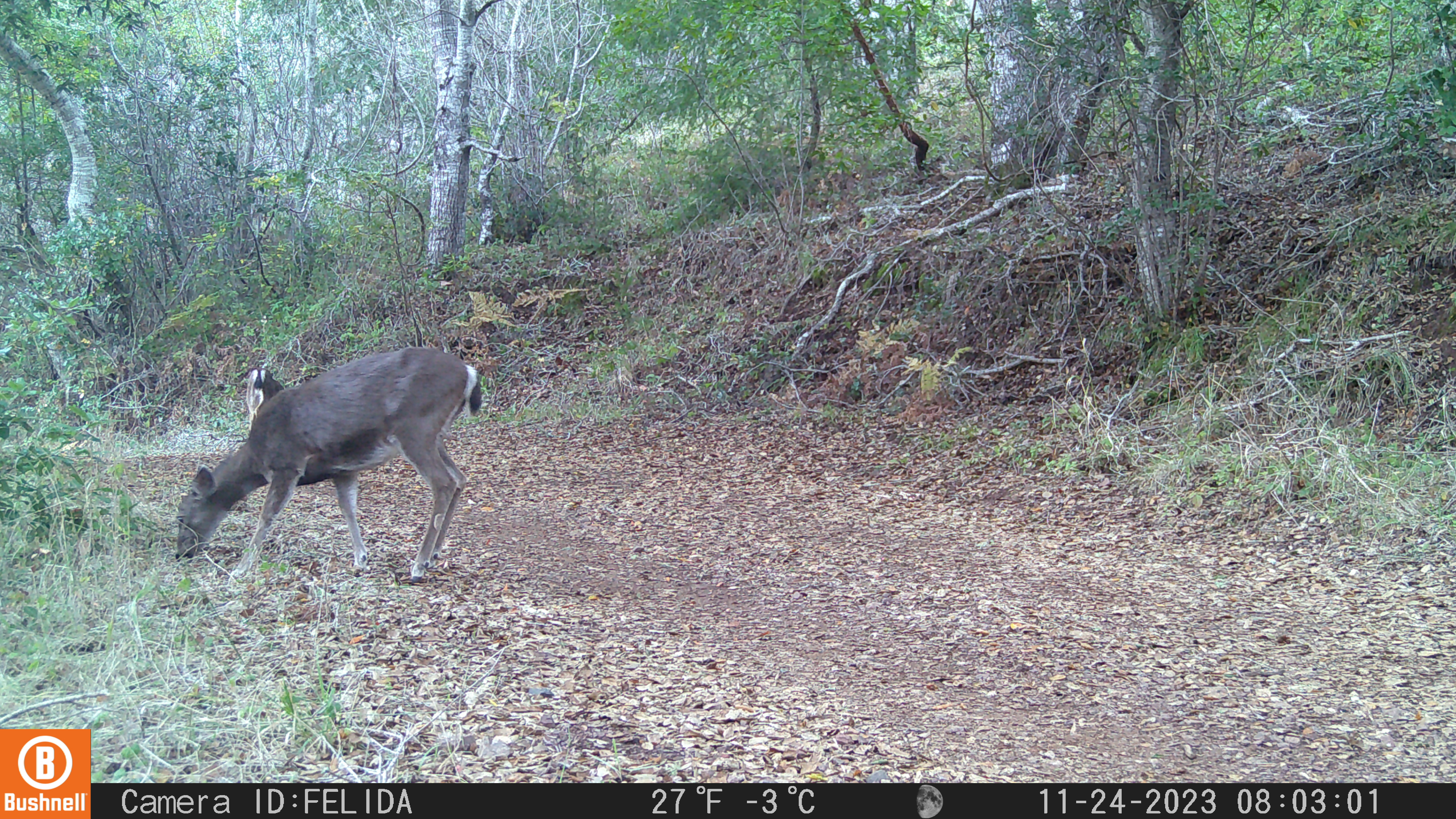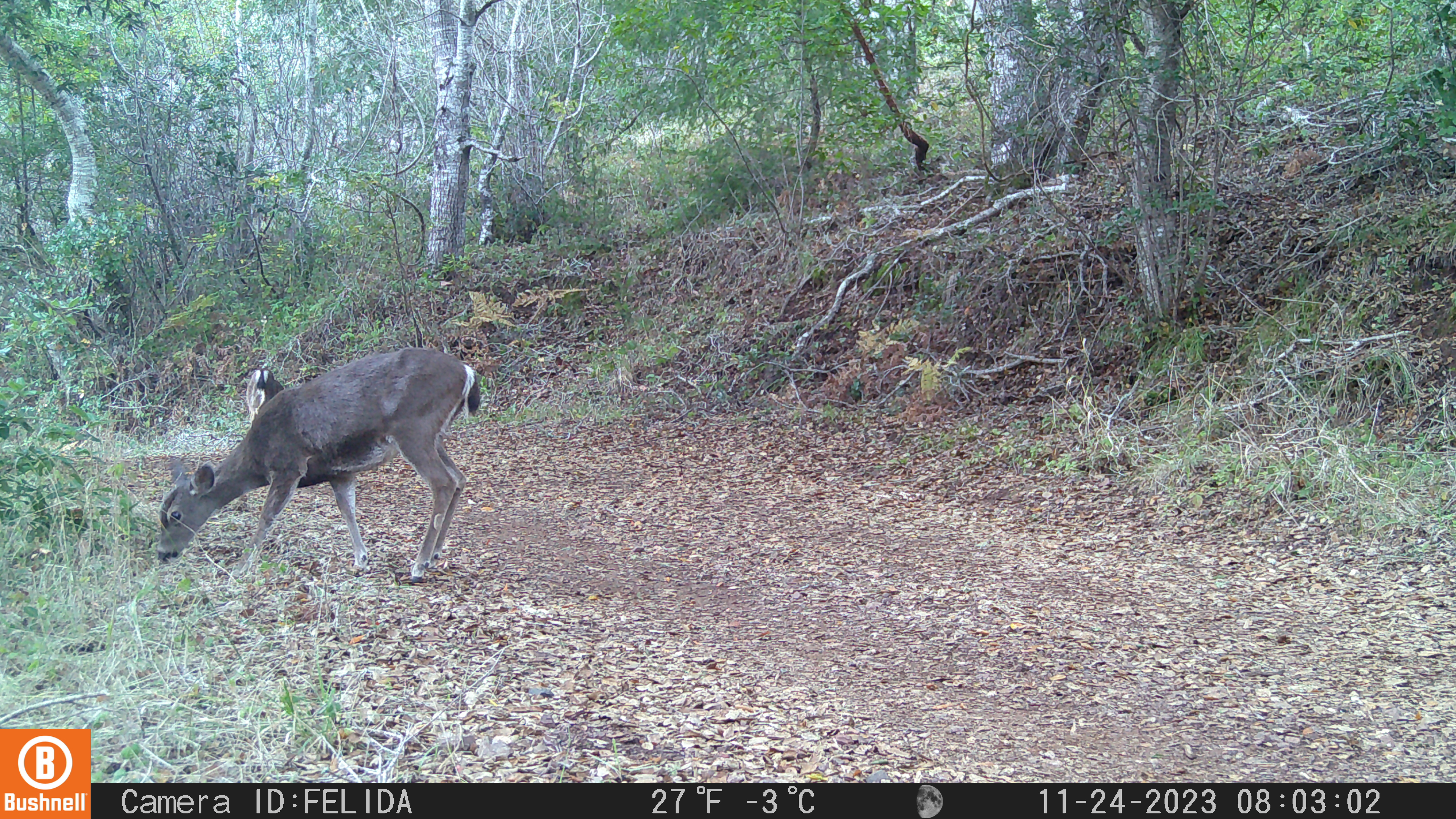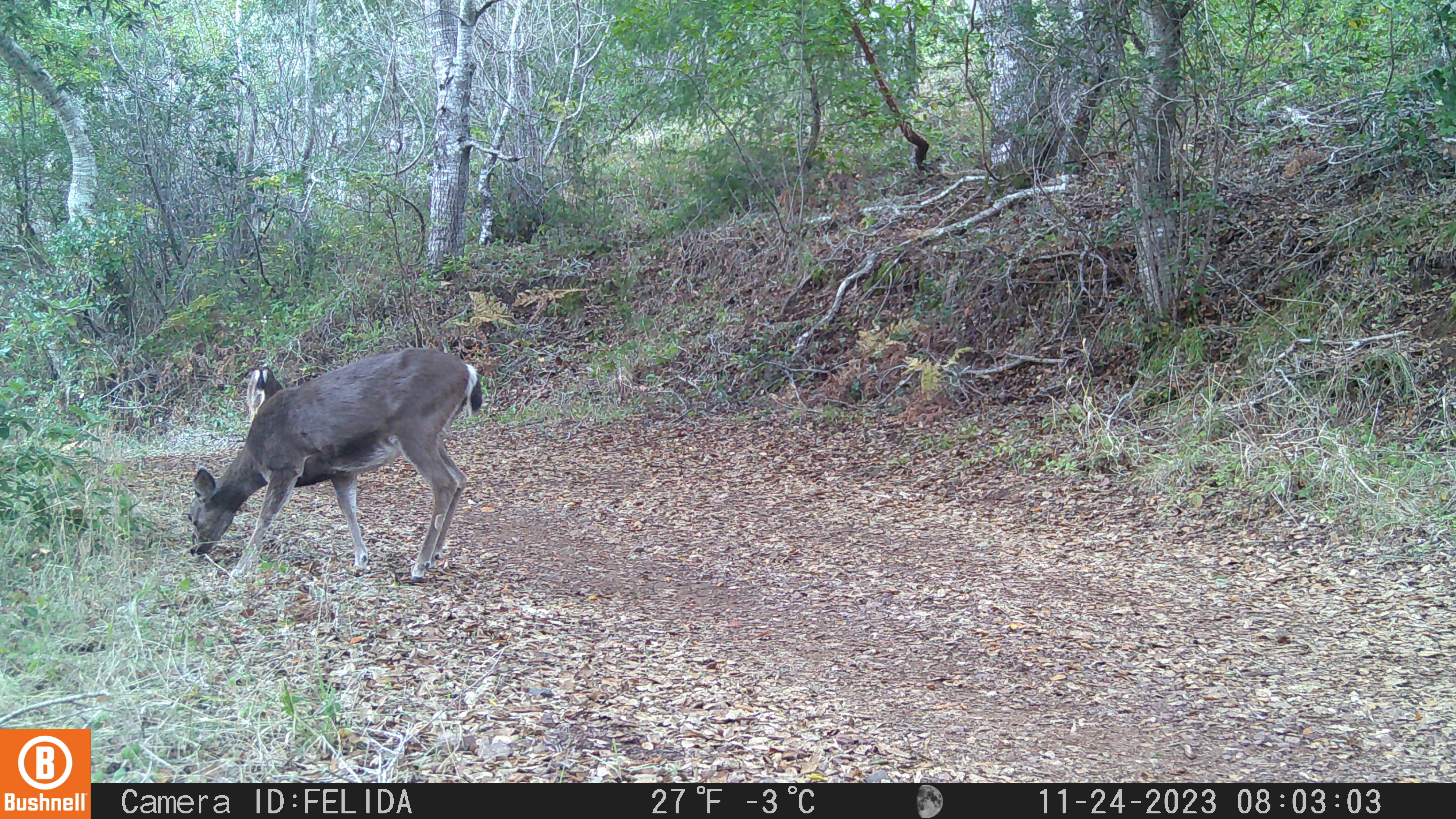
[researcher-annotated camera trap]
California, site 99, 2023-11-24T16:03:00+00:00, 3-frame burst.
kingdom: Animalia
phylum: Chordata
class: Mammalia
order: Artiodactyla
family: Cervidae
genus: Odocoileus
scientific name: Odocoileus hemionus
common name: mule deer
Mule deer (Odocoileus hemionus).